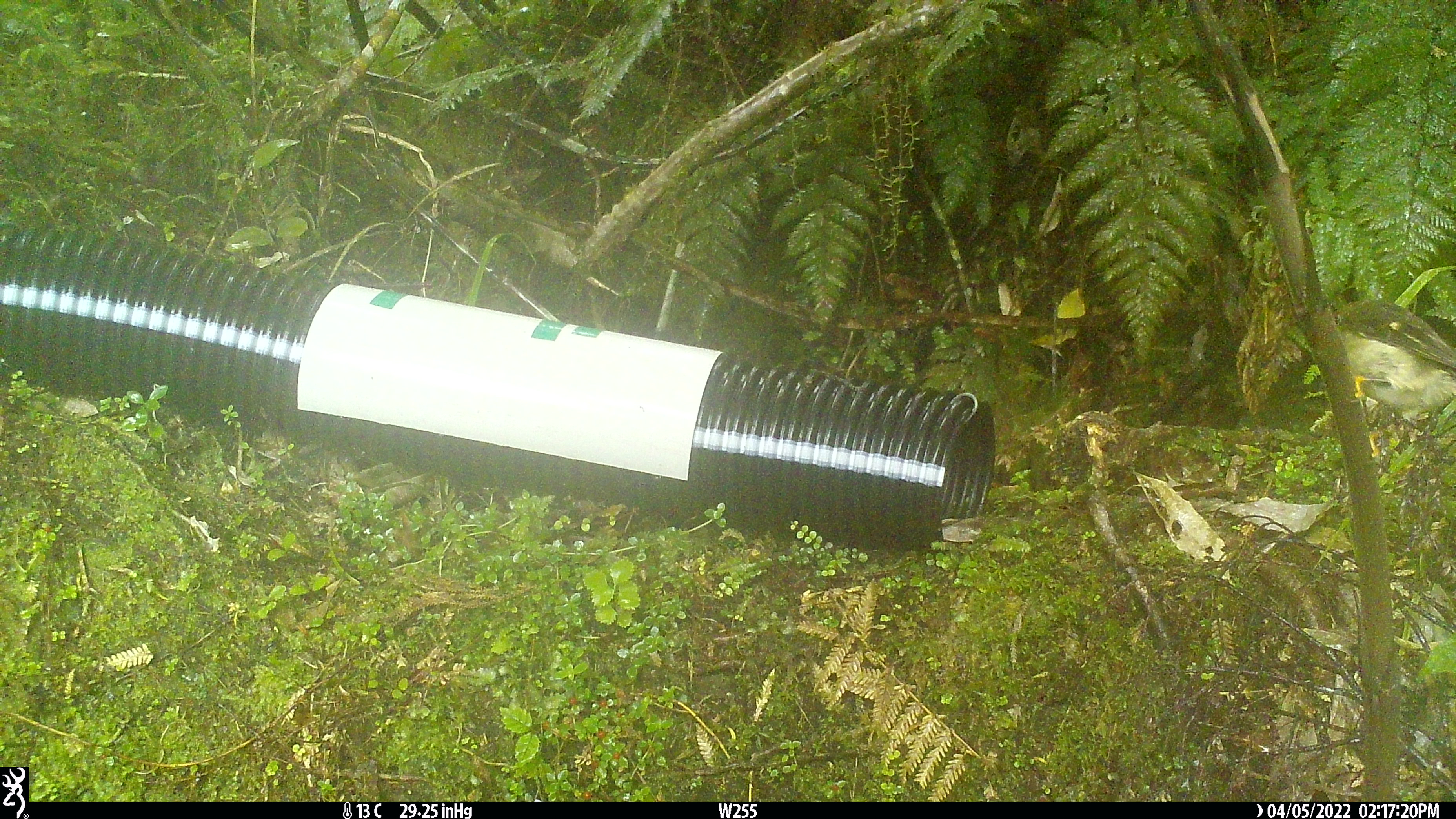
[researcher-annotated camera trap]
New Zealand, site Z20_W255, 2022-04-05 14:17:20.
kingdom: Animalia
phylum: Chordata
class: Aves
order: Passeriformes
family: Petroicidae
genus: Petroica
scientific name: Petroica macrocephala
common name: tomtit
Tomtit (Petroica macrocephala).